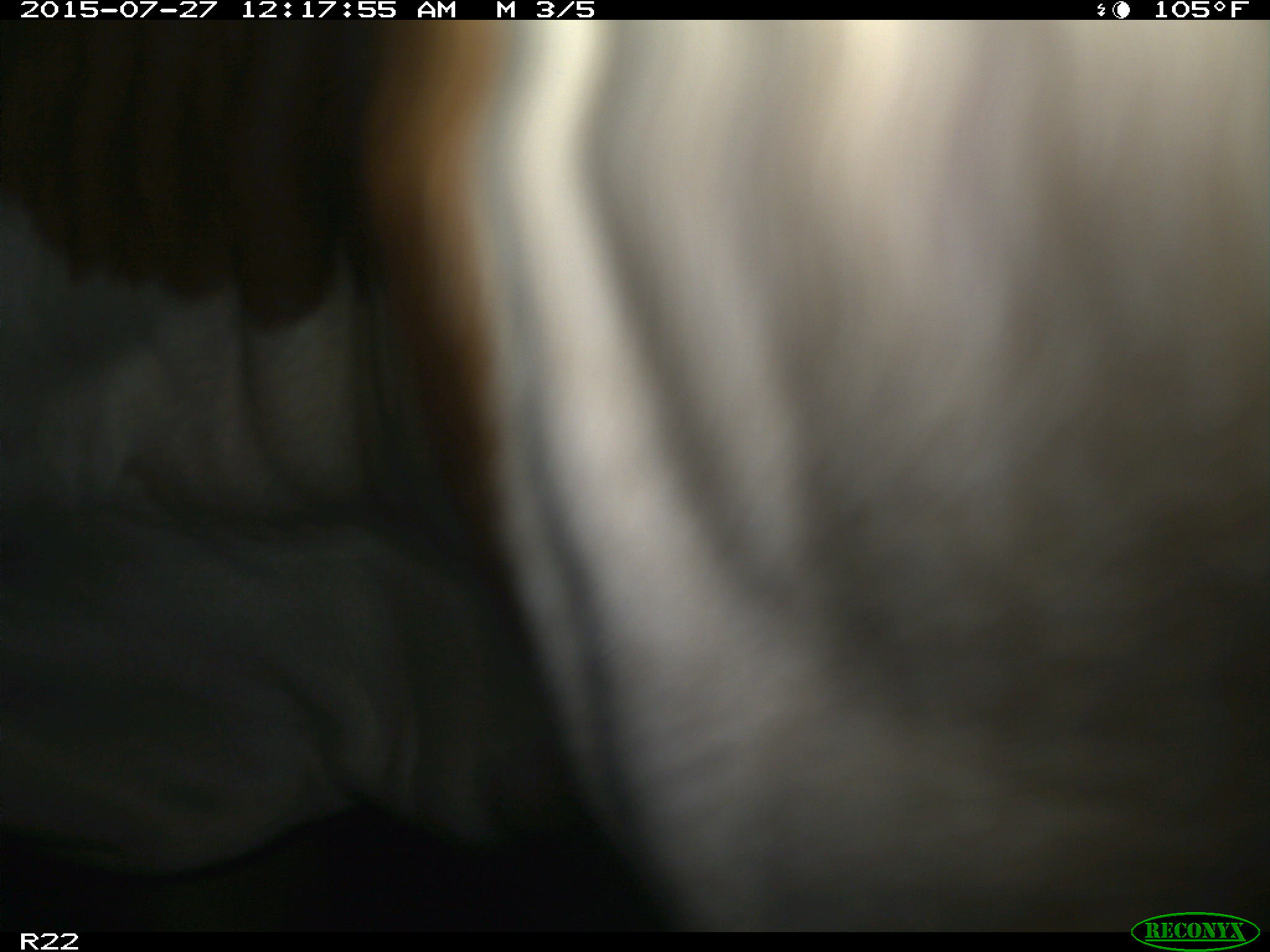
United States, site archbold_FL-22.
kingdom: Animalia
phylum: Chordata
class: Mammalia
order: Artiodactyla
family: Bovidae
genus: Bos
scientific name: Bos taurus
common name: domestic cow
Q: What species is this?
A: Bos taurus (domestic cow).